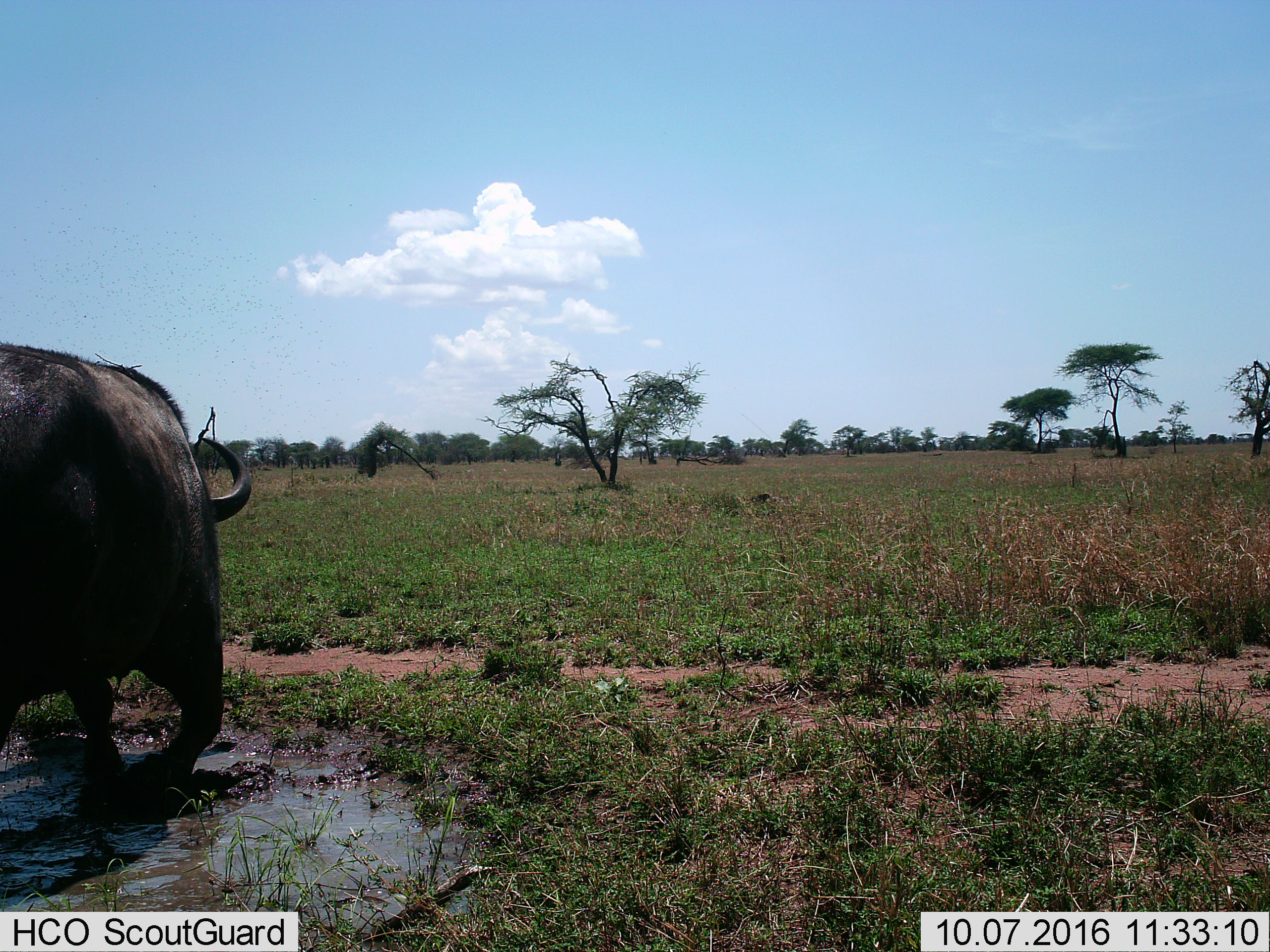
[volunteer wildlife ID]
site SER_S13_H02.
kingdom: Animalia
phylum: Chordata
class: Mammalia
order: Artiodactyla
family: Bovidae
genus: Syncerus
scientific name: Syncerus caffer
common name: african buffalo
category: buffalo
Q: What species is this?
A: Buffalo (african buffalo) (Syncerus caffer).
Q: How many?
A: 1.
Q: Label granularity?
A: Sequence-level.